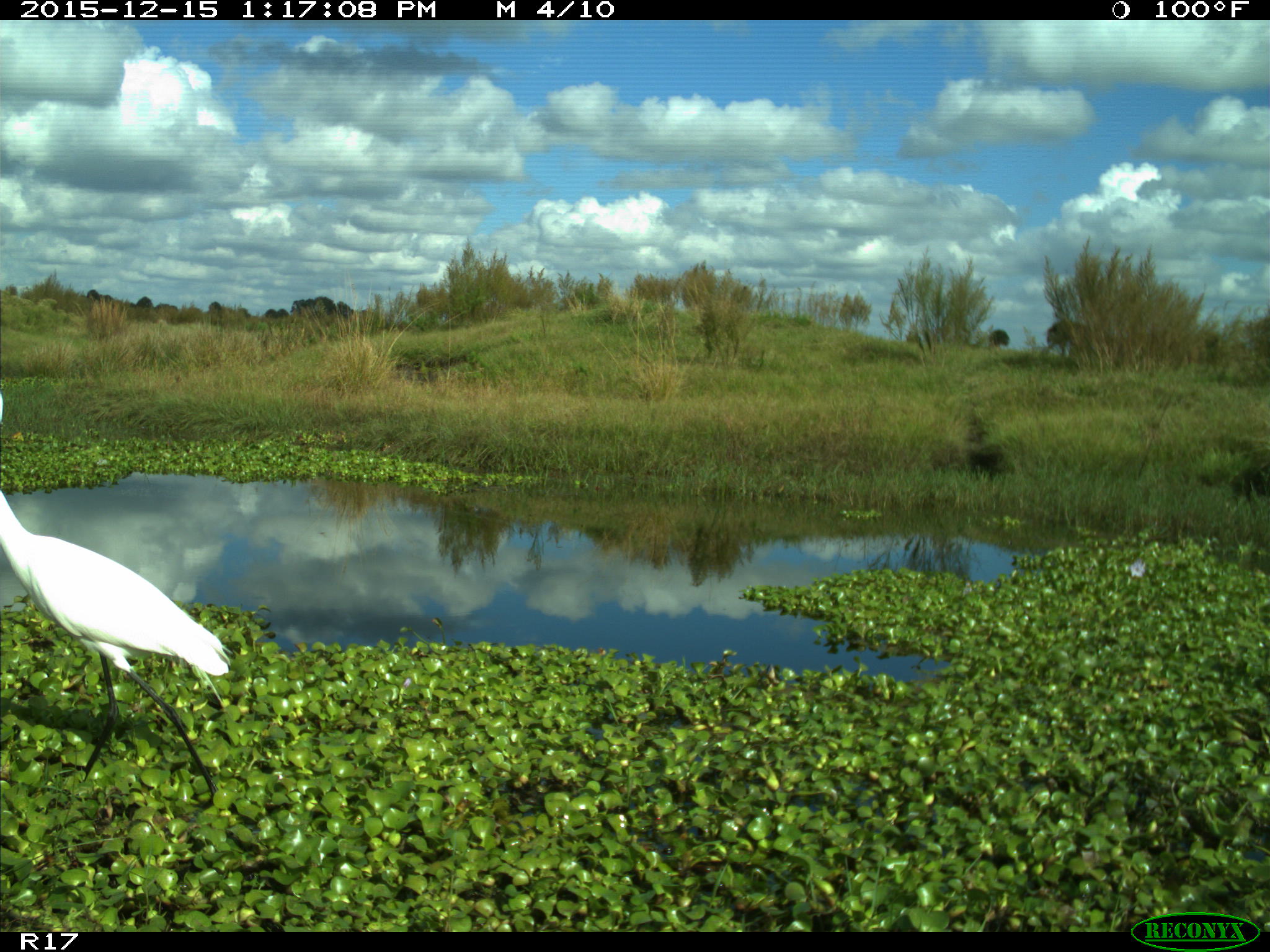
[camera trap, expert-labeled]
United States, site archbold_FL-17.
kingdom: Animalia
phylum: Chordata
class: Aves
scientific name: Aves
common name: birds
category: unidentified bird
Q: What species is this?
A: Unidentified bird (birds) (Aves).